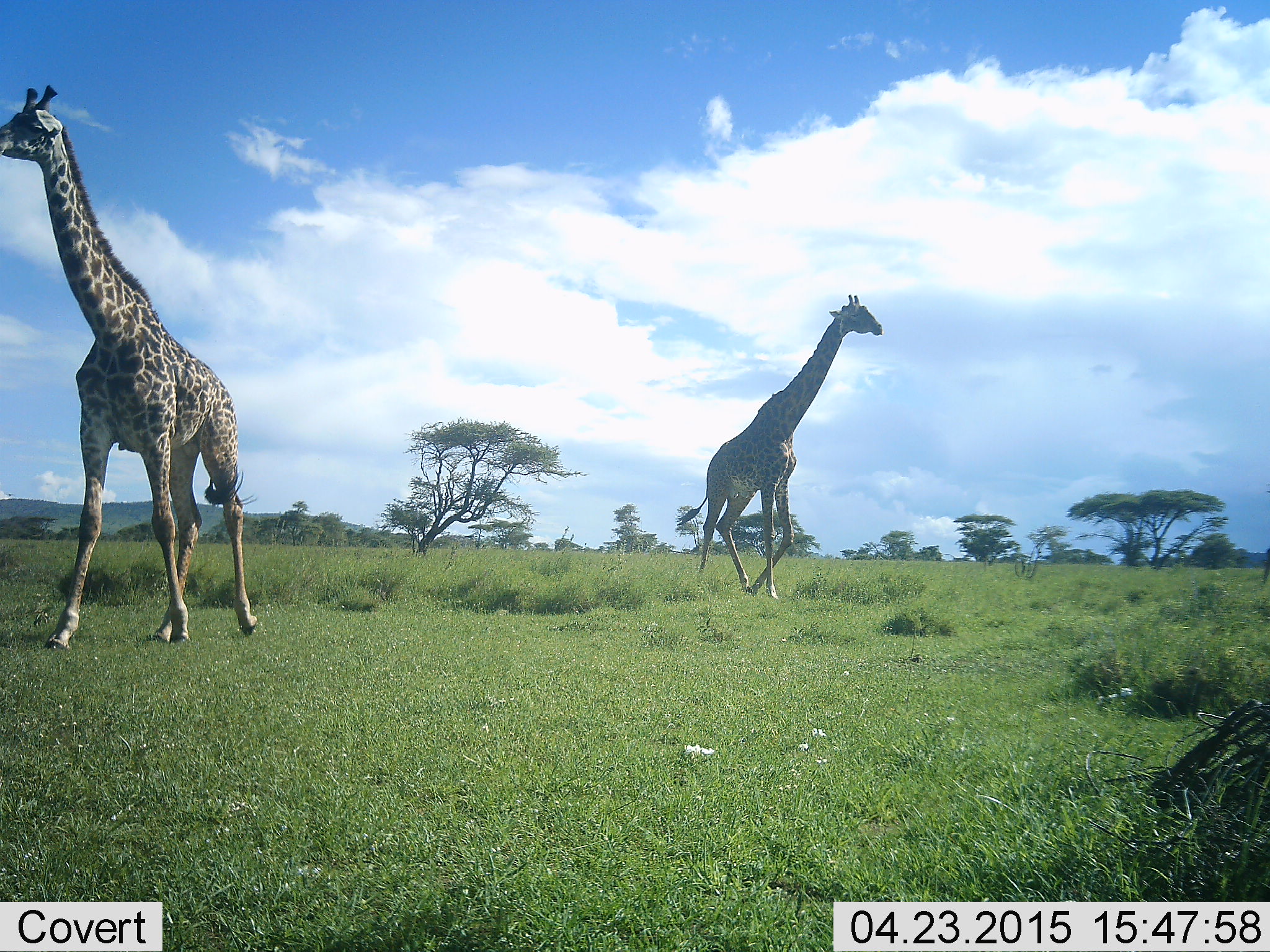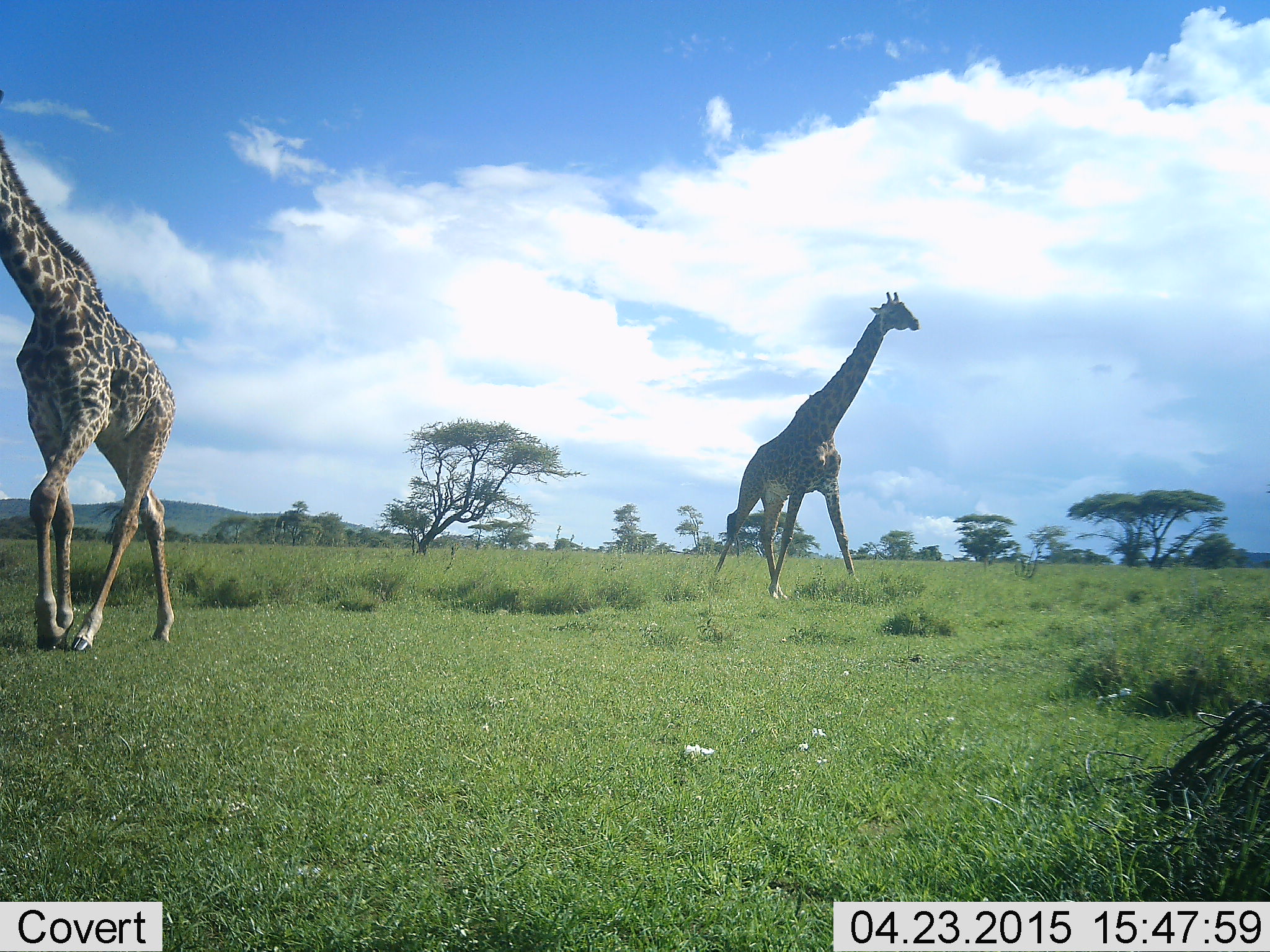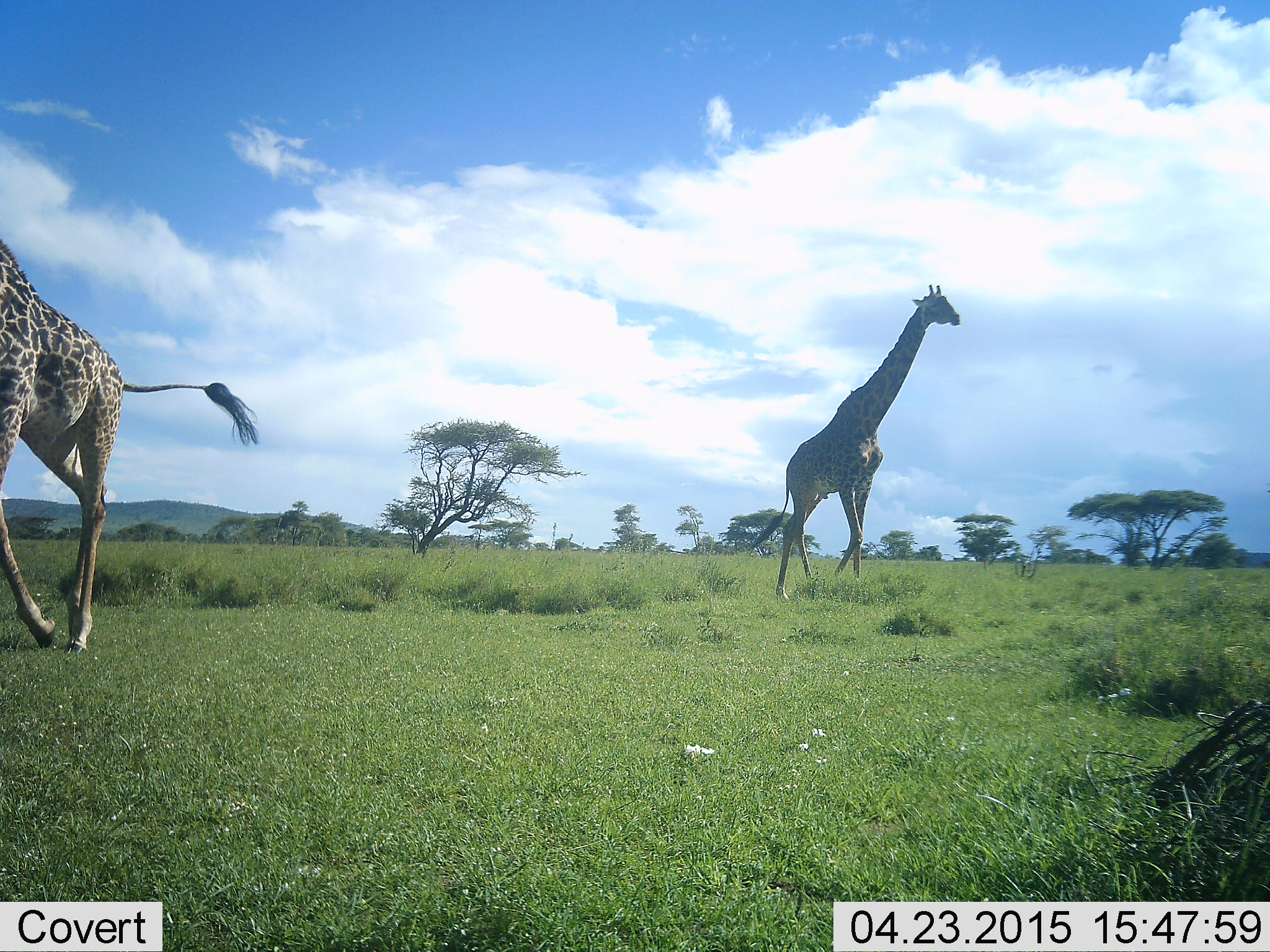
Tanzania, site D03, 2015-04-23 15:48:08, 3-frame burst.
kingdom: Animalia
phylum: Chordata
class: Mammalia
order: Artiodactyla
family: Giraffidae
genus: Giraffa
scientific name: Giraffa camelopardalis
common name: giraffe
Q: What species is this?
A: Giraffe (Giraffa camelopardalis).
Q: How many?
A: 2.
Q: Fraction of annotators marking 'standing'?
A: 10%.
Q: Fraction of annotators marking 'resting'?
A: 0%.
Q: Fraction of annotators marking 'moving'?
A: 90%.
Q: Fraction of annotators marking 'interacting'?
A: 0%.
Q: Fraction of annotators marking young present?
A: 0%.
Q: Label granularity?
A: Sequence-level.